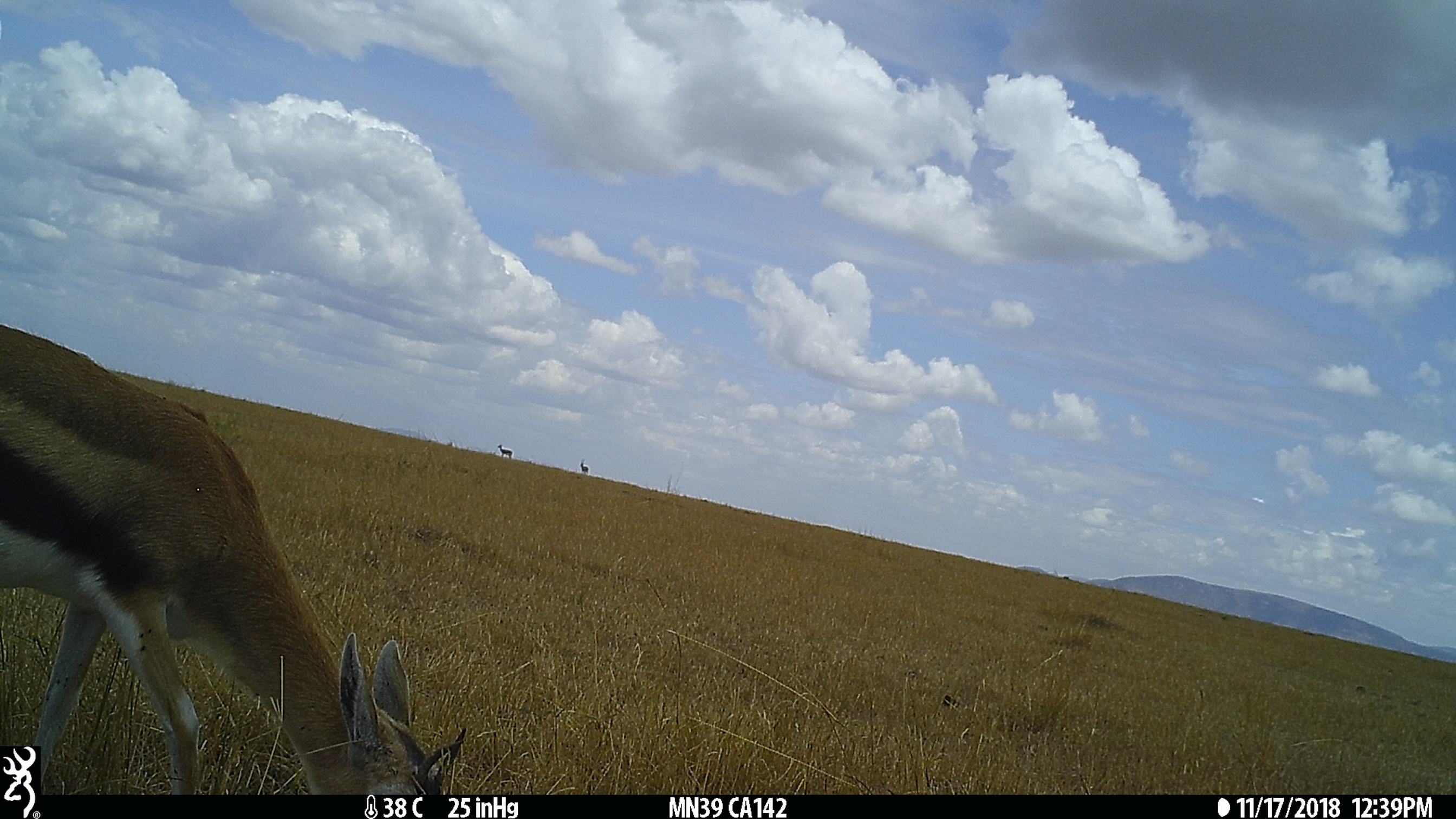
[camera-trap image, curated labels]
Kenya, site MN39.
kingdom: Animalia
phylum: Chordata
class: Mammalia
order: Artiodactyla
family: Bovidae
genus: Eudorcas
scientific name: Eudorcas thomsonii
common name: thomon's gazelle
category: gazelle thomsons